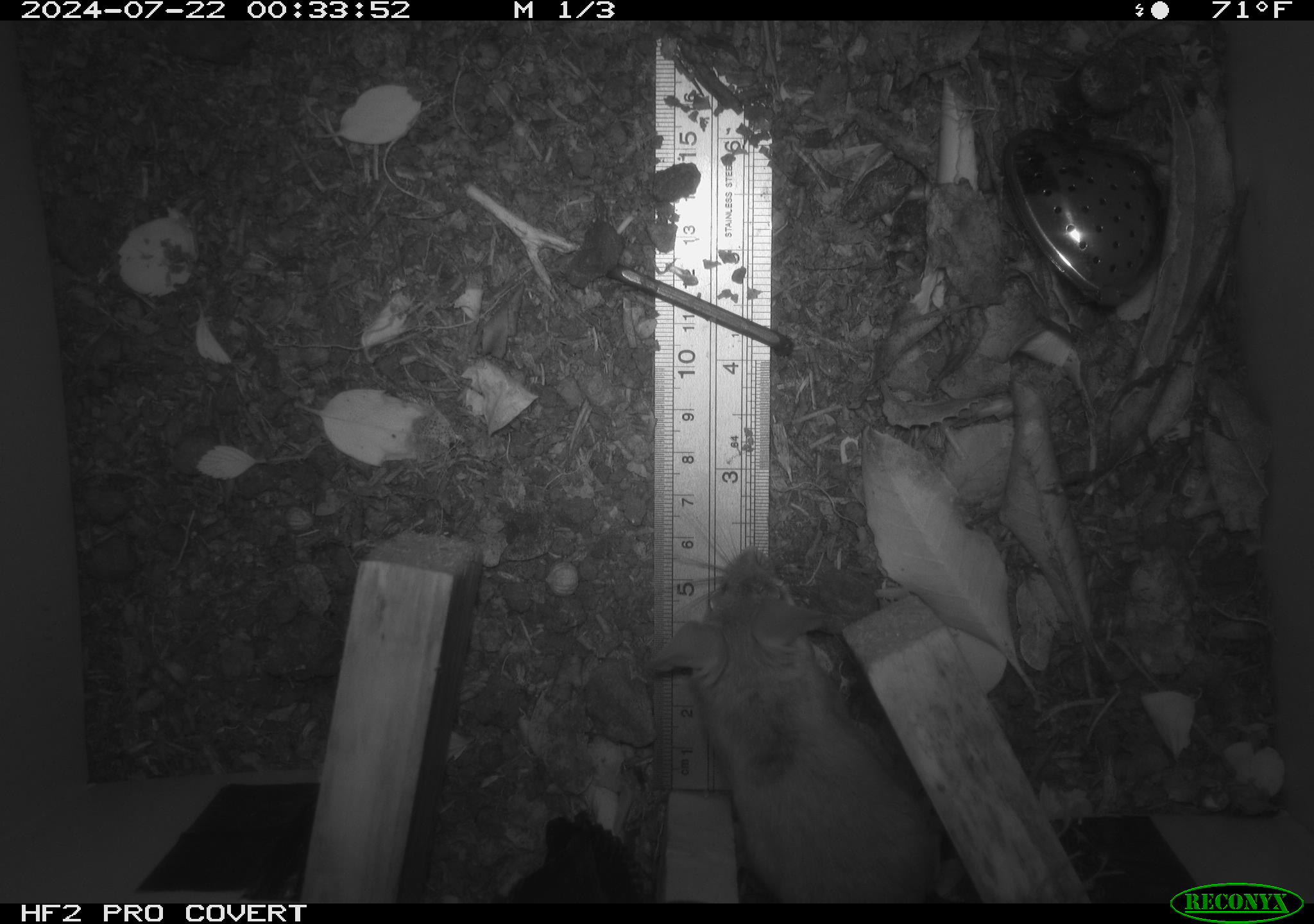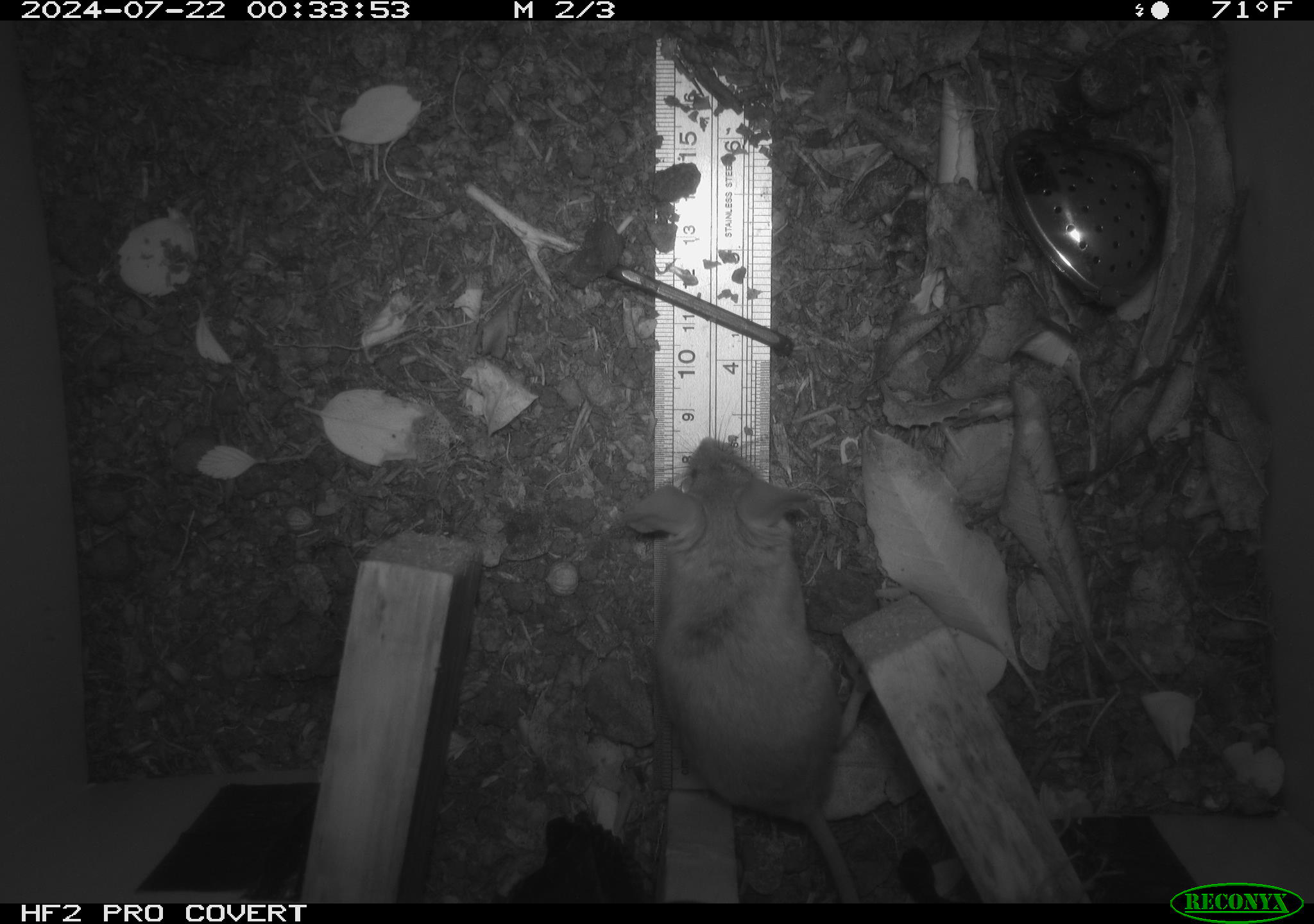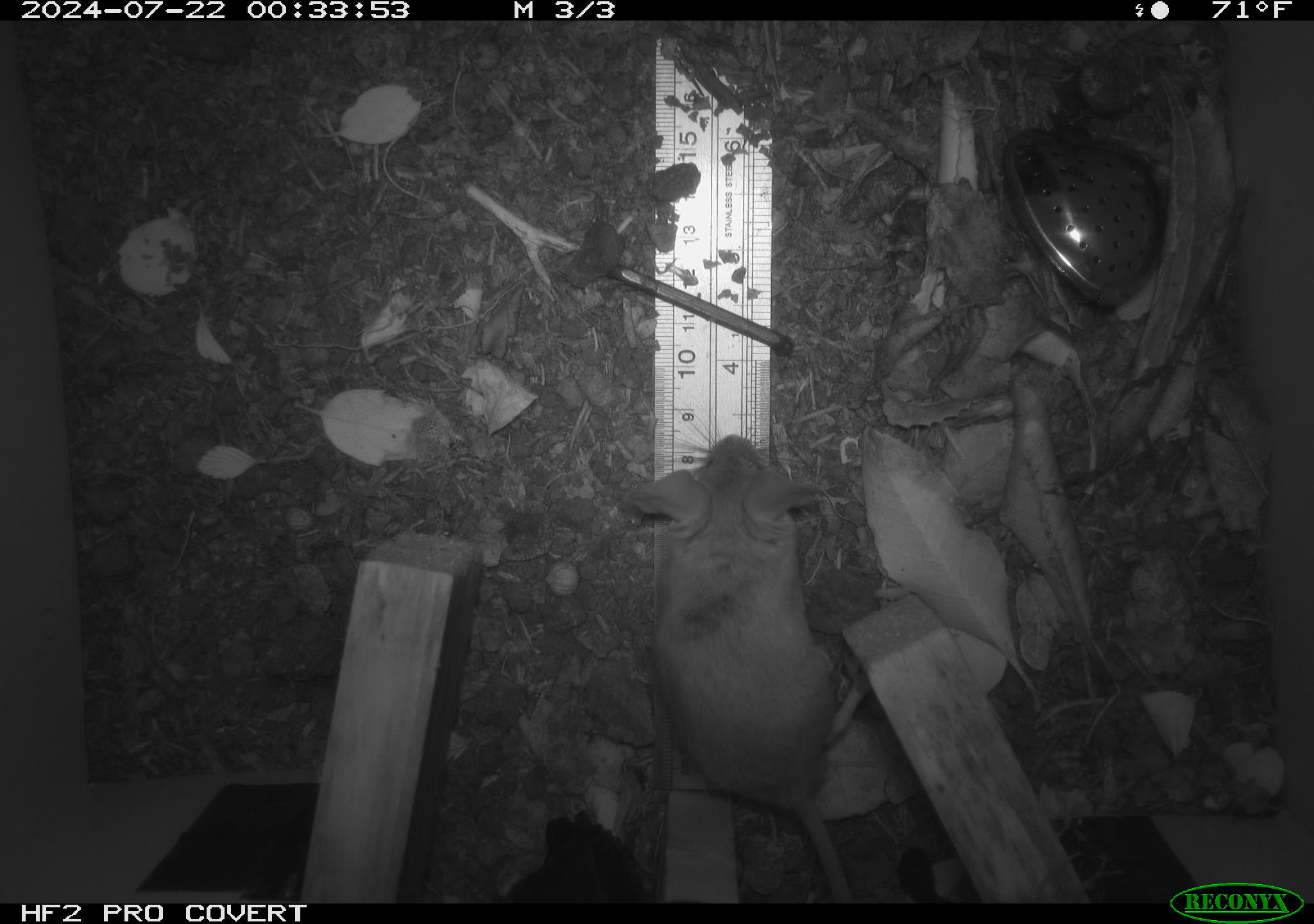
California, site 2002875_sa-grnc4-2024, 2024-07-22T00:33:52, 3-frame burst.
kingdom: Animalia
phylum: Chordata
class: Mammalia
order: Rodentia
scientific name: Rodentia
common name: rodent